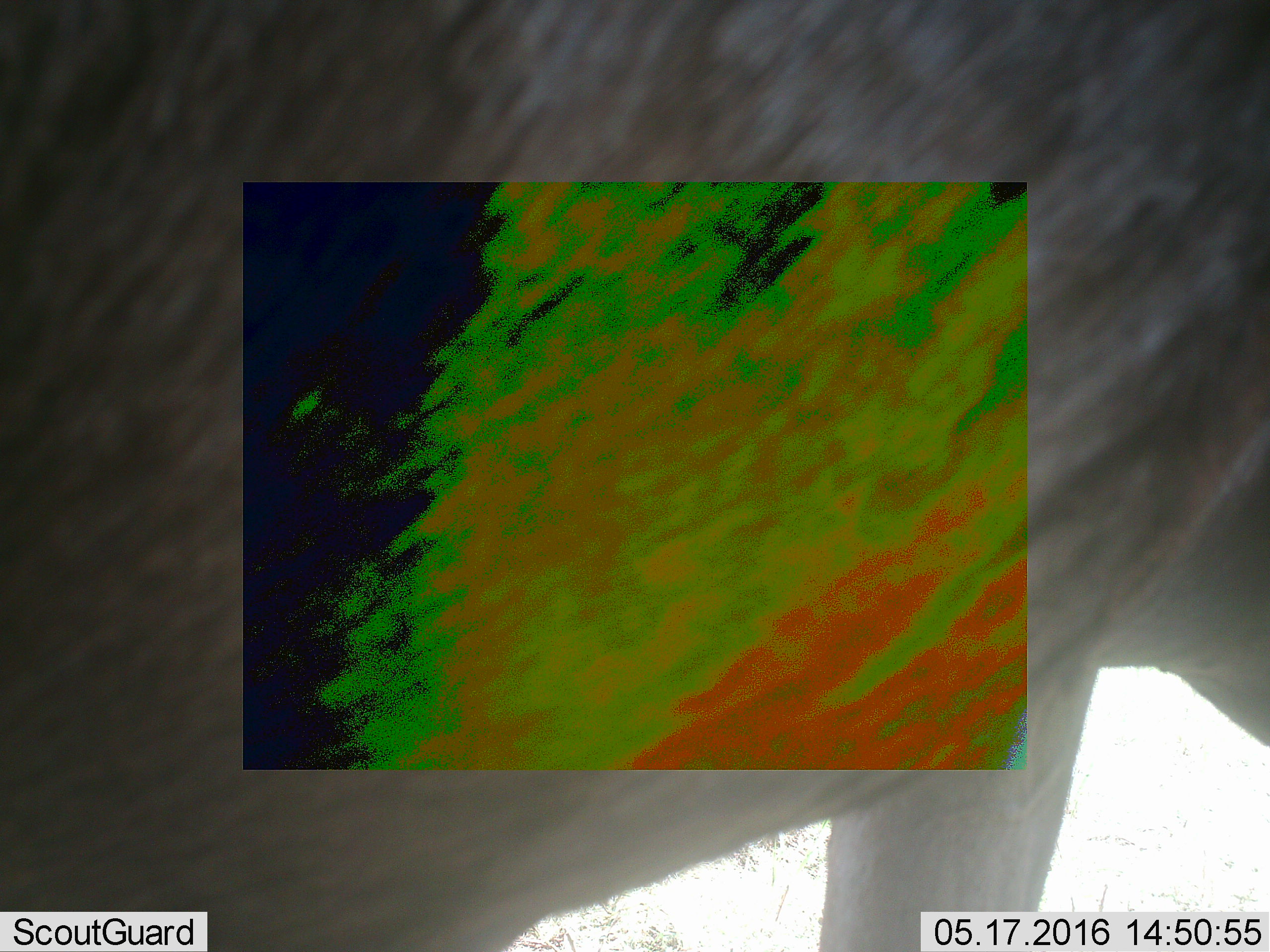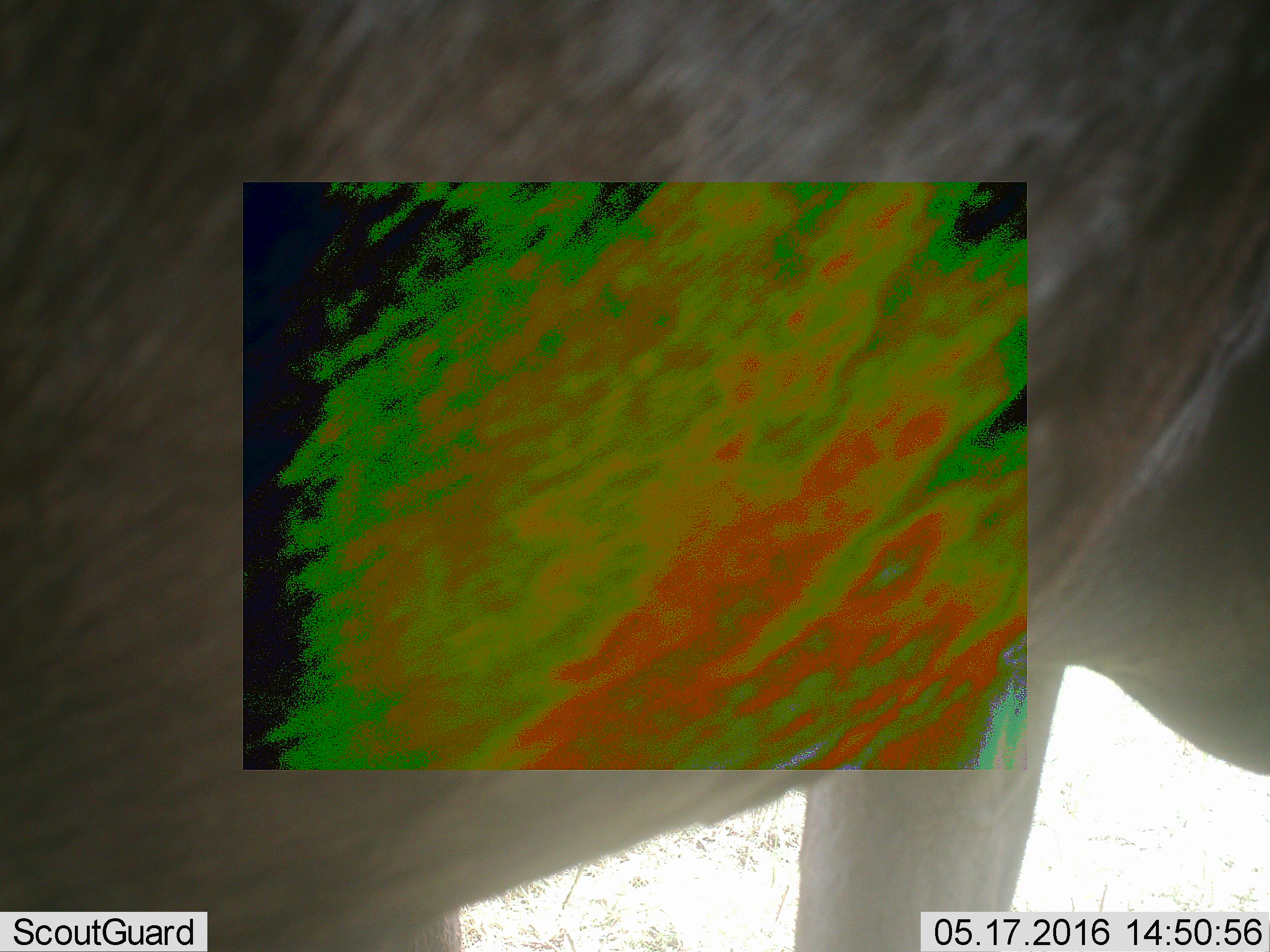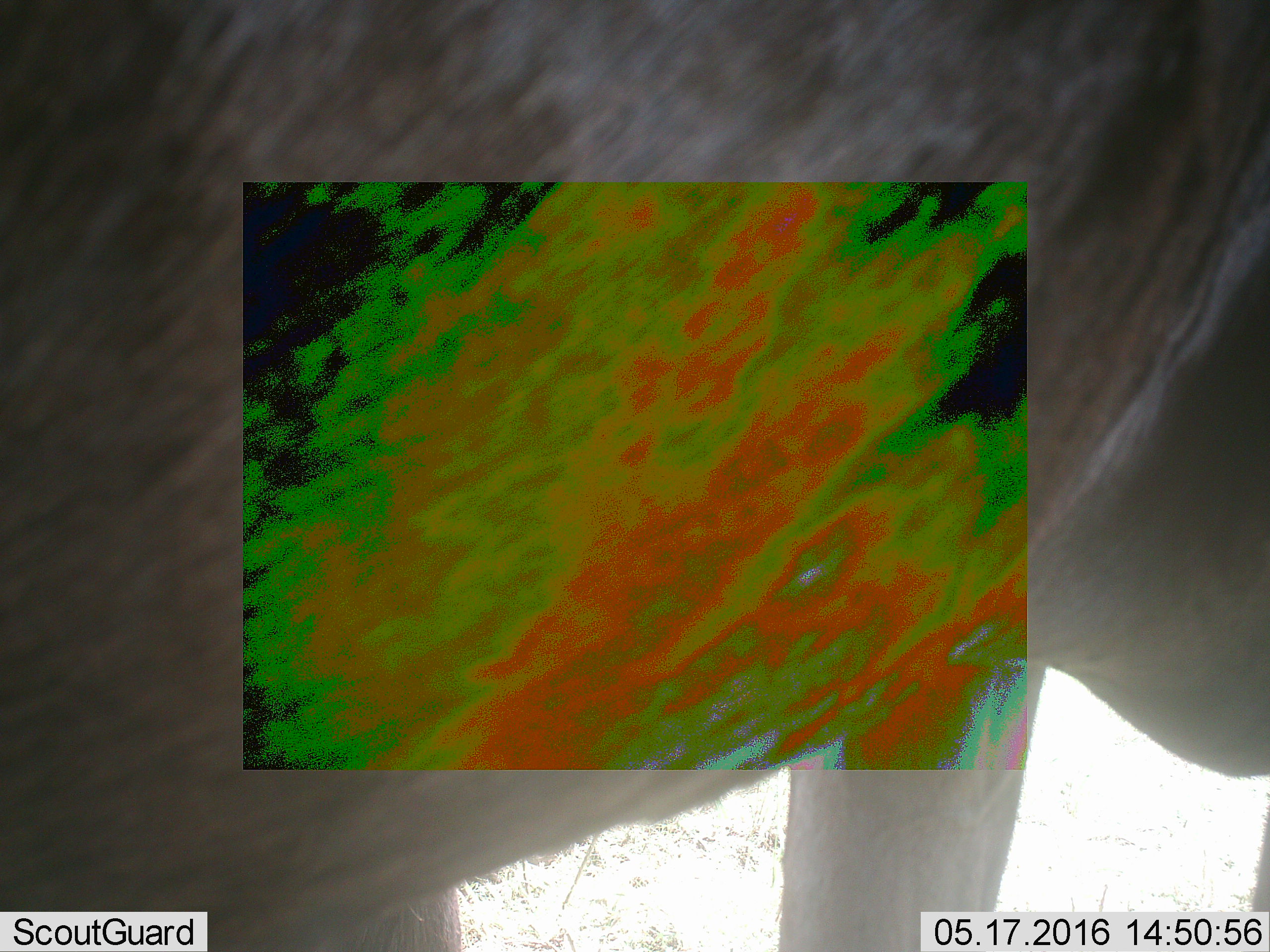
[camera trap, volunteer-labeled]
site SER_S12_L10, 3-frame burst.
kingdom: Animalia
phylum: Chordata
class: Mammalia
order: Artiodactyla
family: Bovidae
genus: Connochaetes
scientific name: Connochaetes taurinus taurinus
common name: blue wildebeest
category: wildebeestblue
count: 1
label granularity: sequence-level